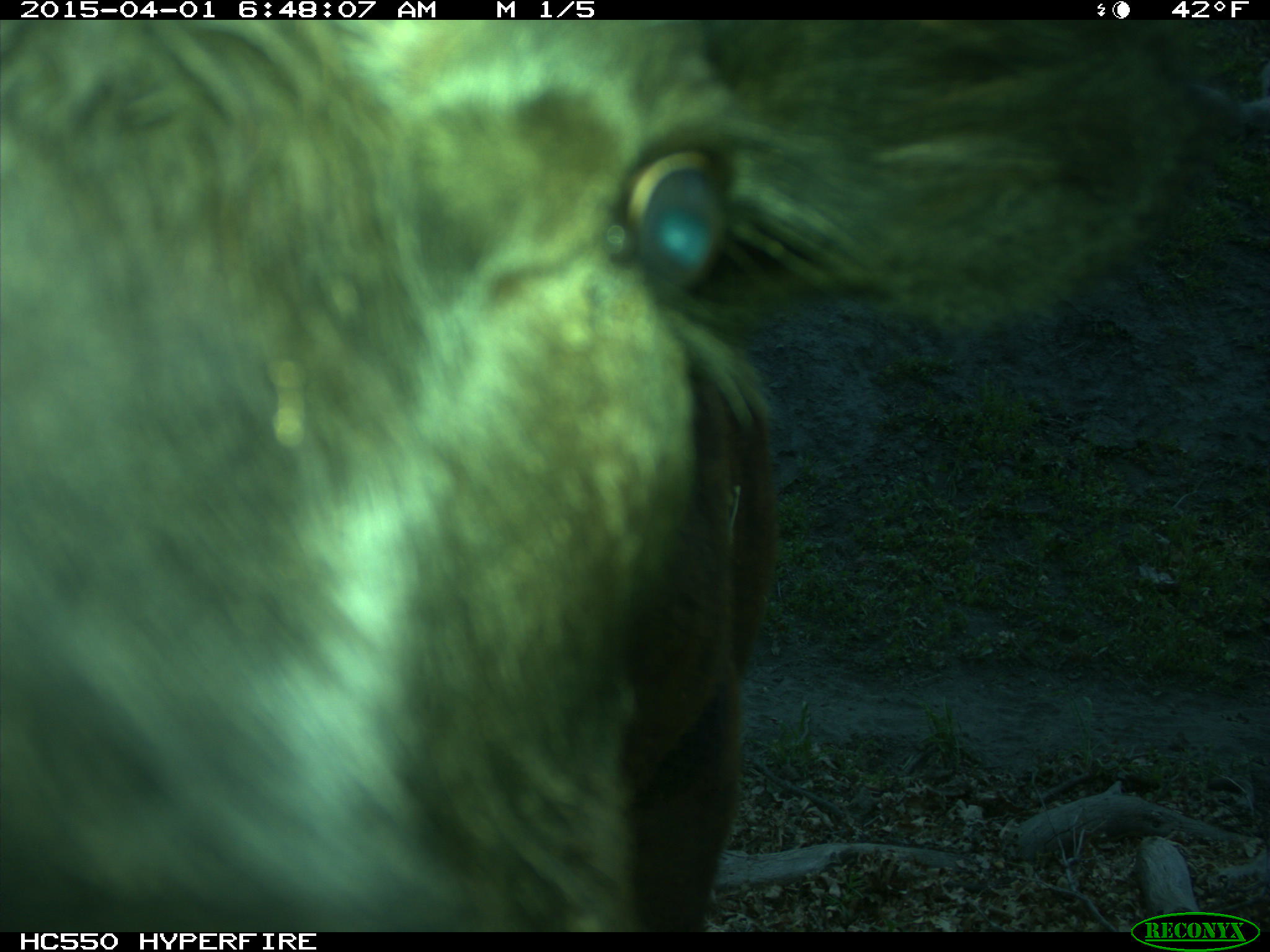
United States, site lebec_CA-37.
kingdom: Animalia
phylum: Chordata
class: Mammalia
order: Artiodactyla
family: Bovidae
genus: Bos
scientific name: Bos taurus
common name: domestic cow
Bos taurus (domestic cow).